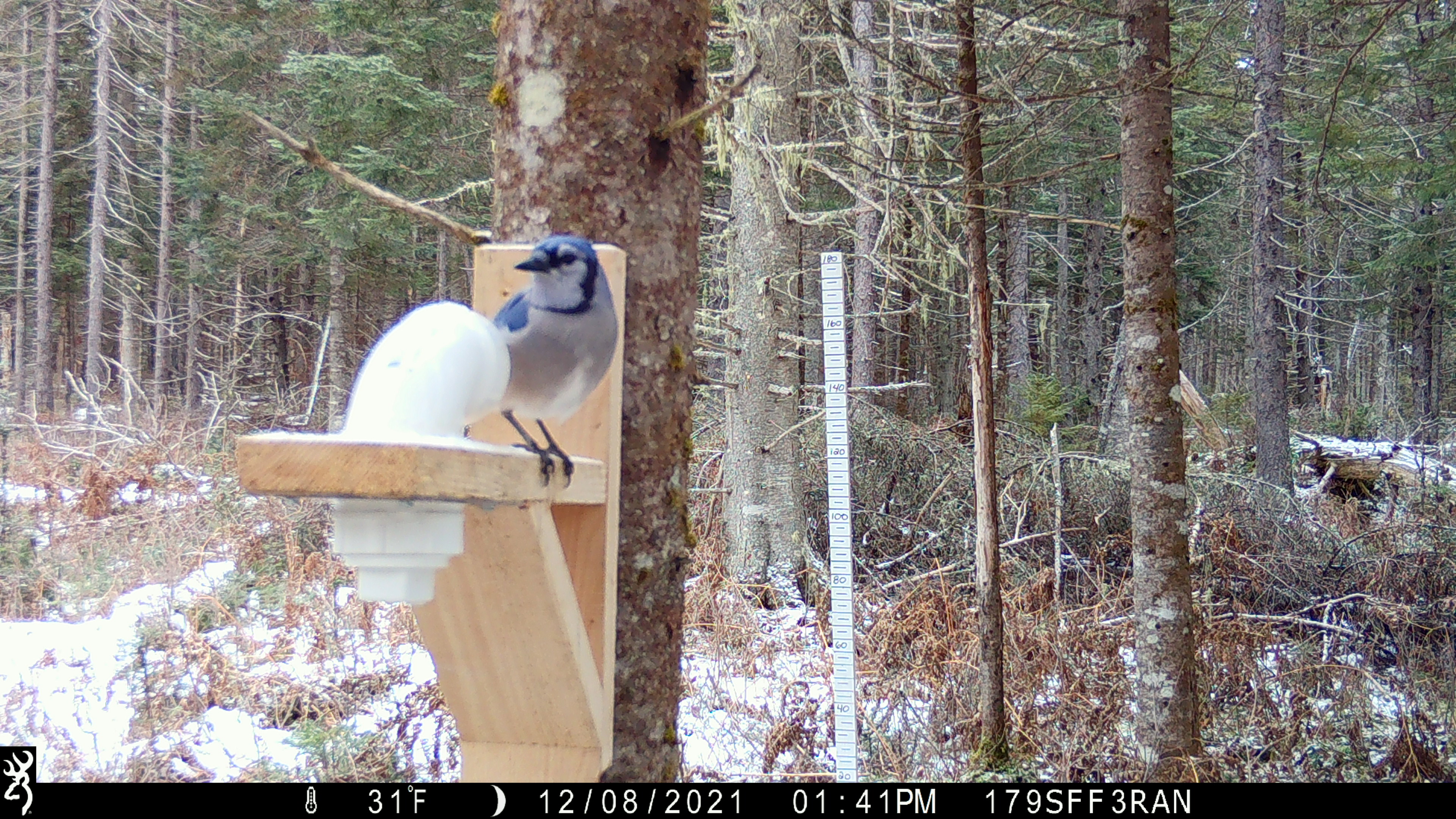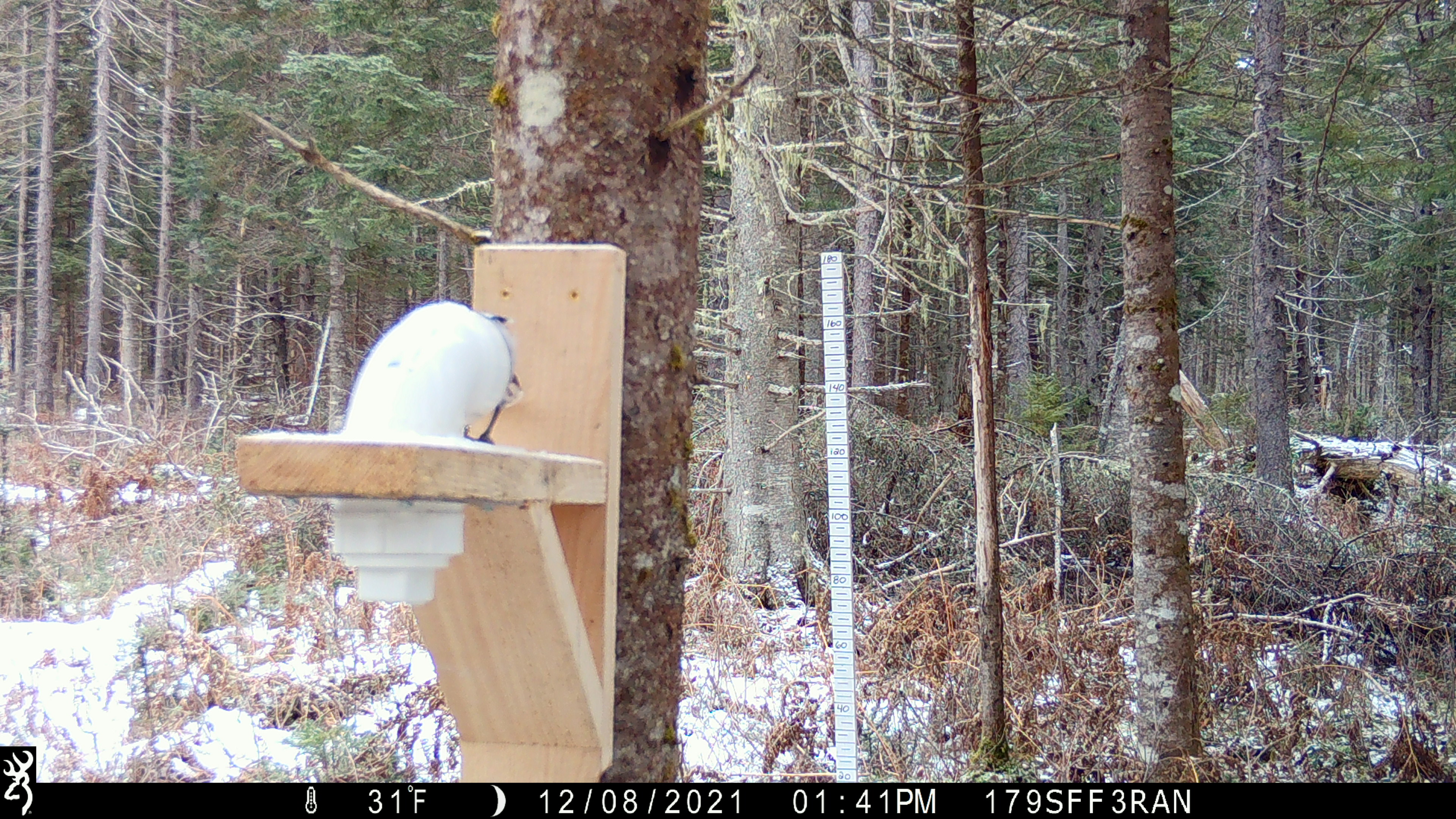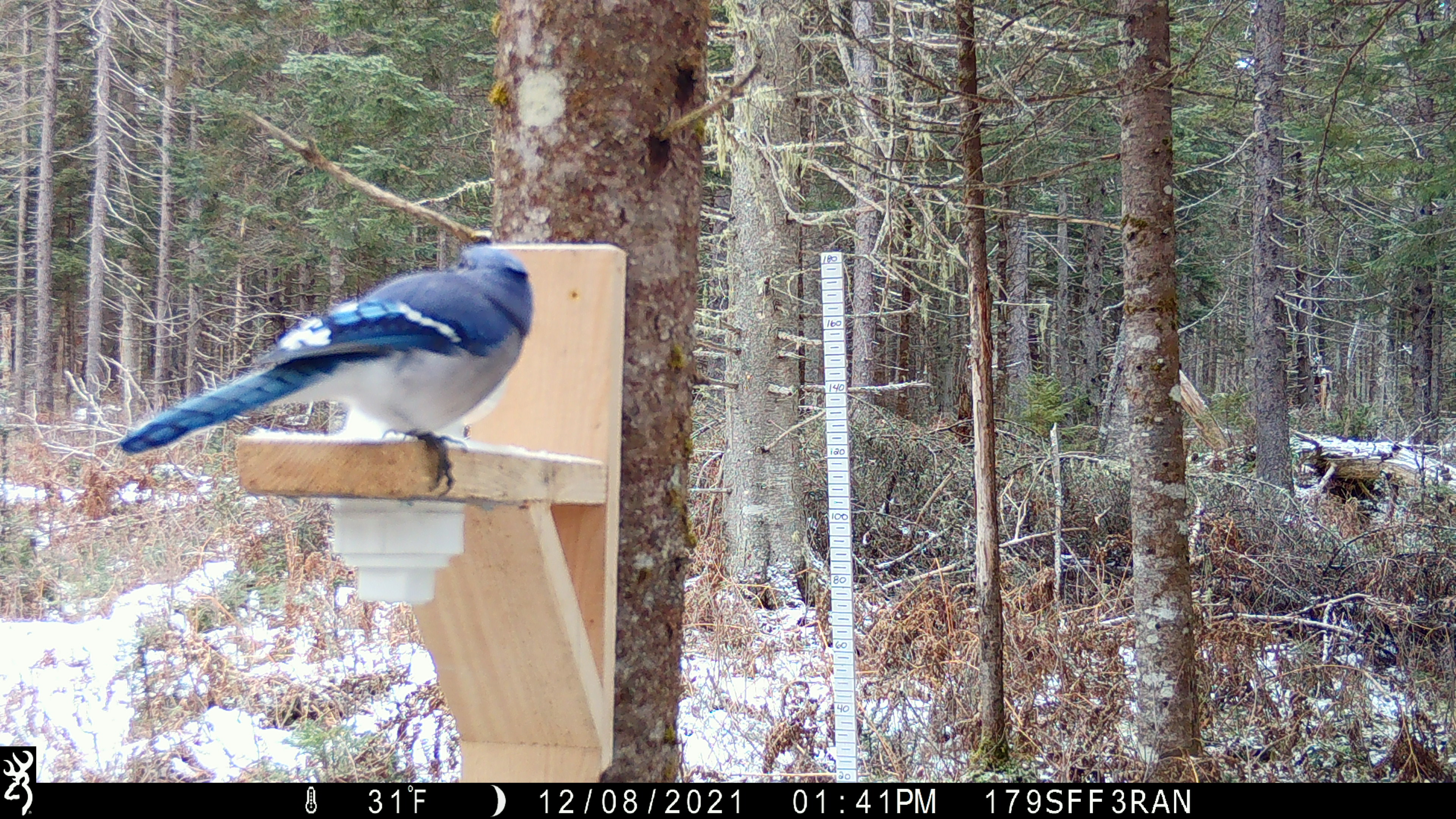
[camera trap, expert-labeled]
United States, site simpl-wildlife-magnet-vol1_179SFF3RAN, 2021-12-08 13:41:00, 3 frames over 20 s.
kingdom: Animalia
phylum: Chordata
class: Aves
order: Passeriformes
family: Corvidae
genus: Cyanocitta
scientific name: Cyanocitta cristata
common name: blue jay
Blue jay (Cyanocitta cristata).